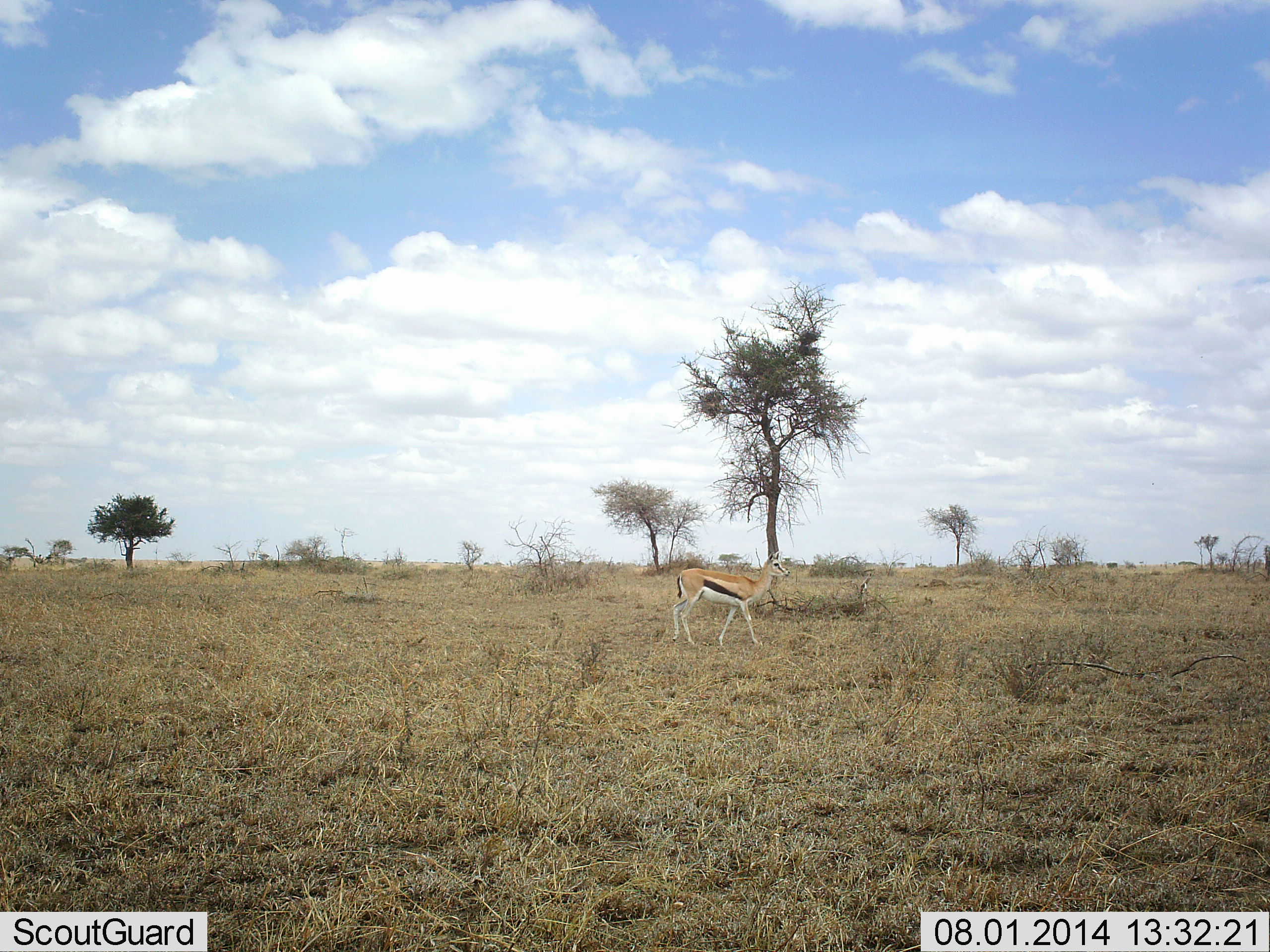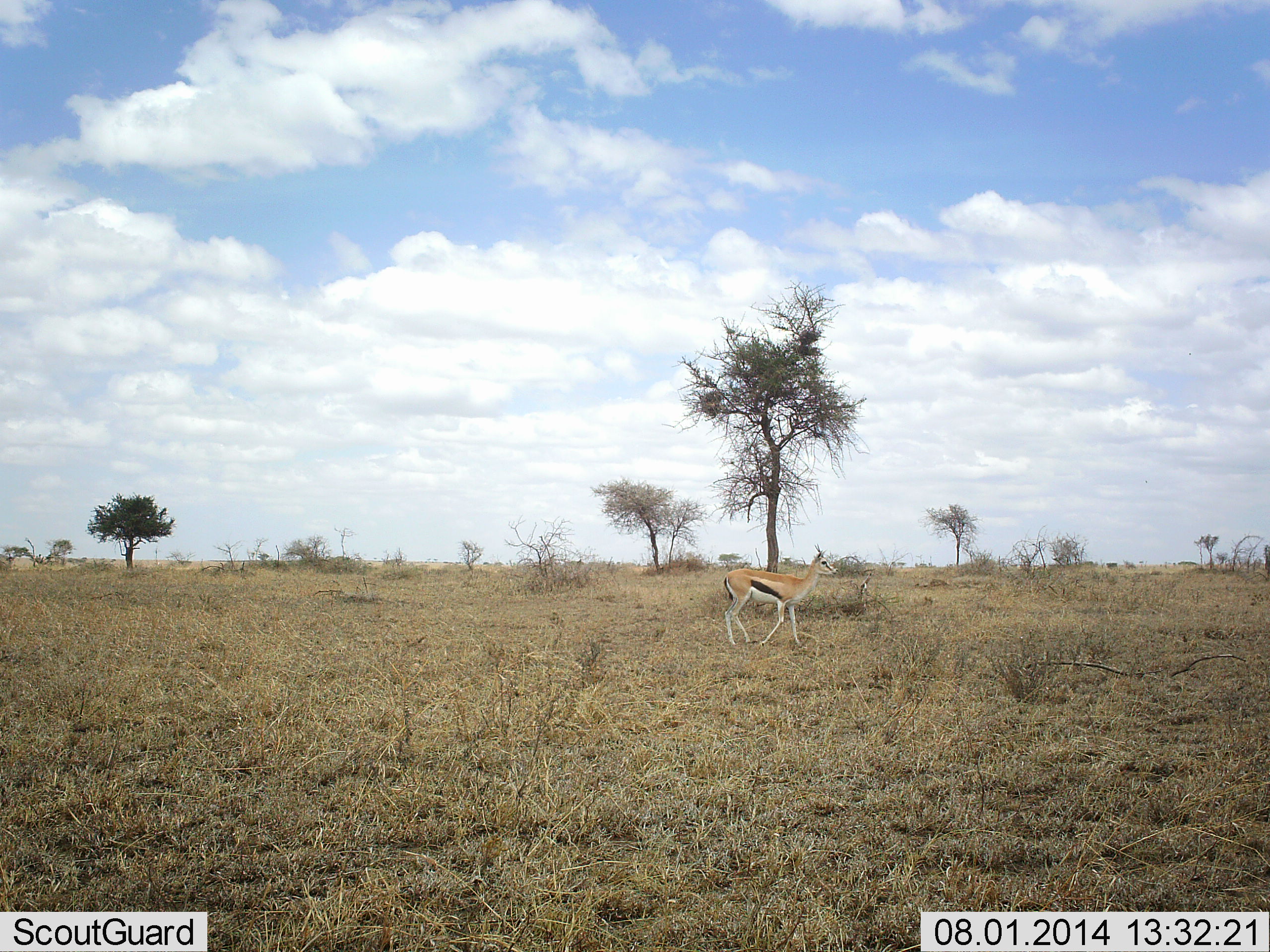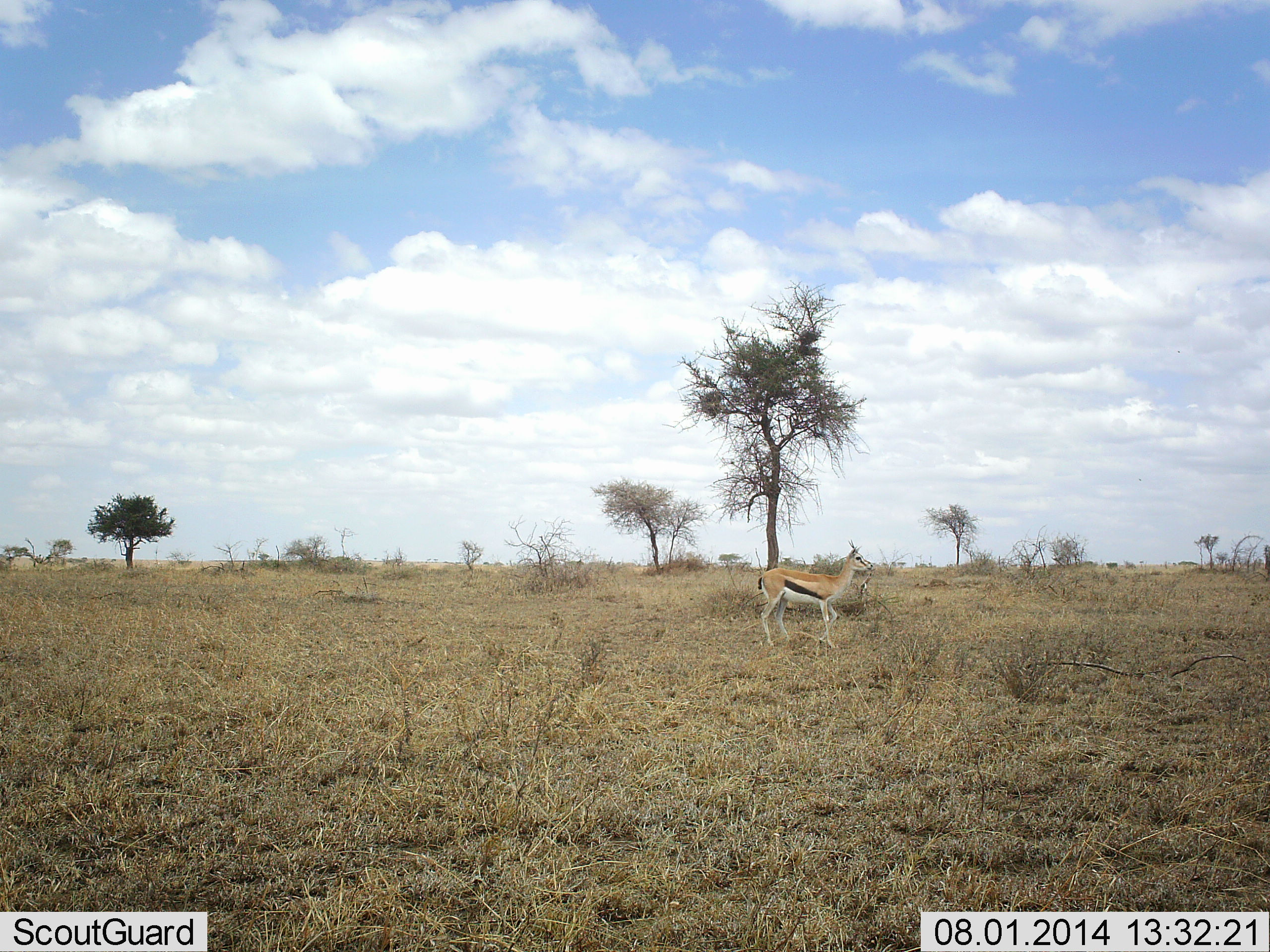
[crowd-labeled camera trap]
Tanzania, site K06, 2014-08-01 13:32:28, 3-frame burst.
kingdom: Animalia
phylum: Chordata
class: Mammalia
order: Artiodactyla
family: Bovidae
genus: Eudorcas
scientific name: Eudorcas thomsonii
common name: thomson's gazelle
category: gazellethomsons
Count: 1.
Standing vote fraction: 0%.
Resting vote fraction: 0%.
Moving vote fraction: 100%.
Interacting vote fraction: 0%.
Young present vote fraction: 0%.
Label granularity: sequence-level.